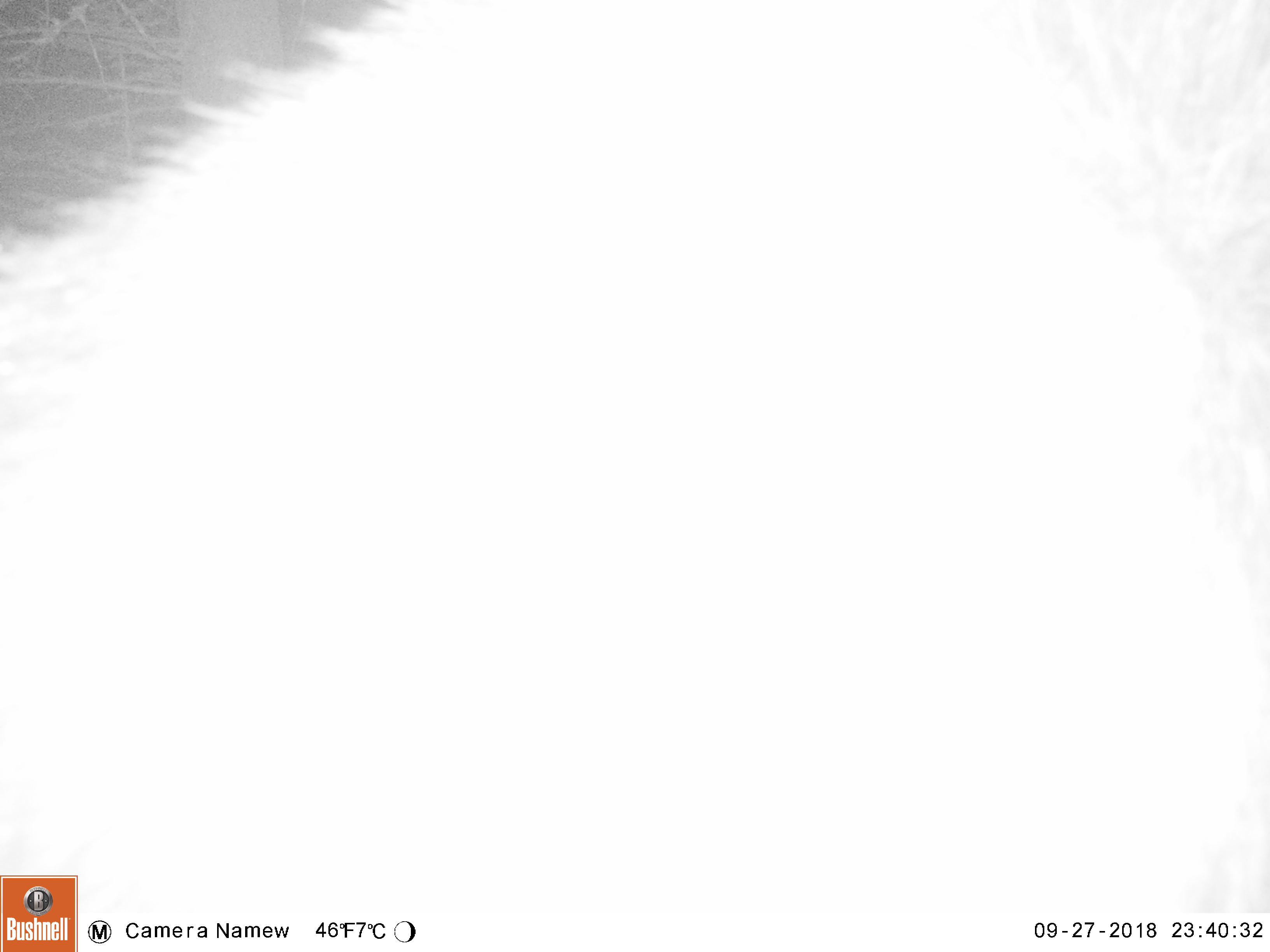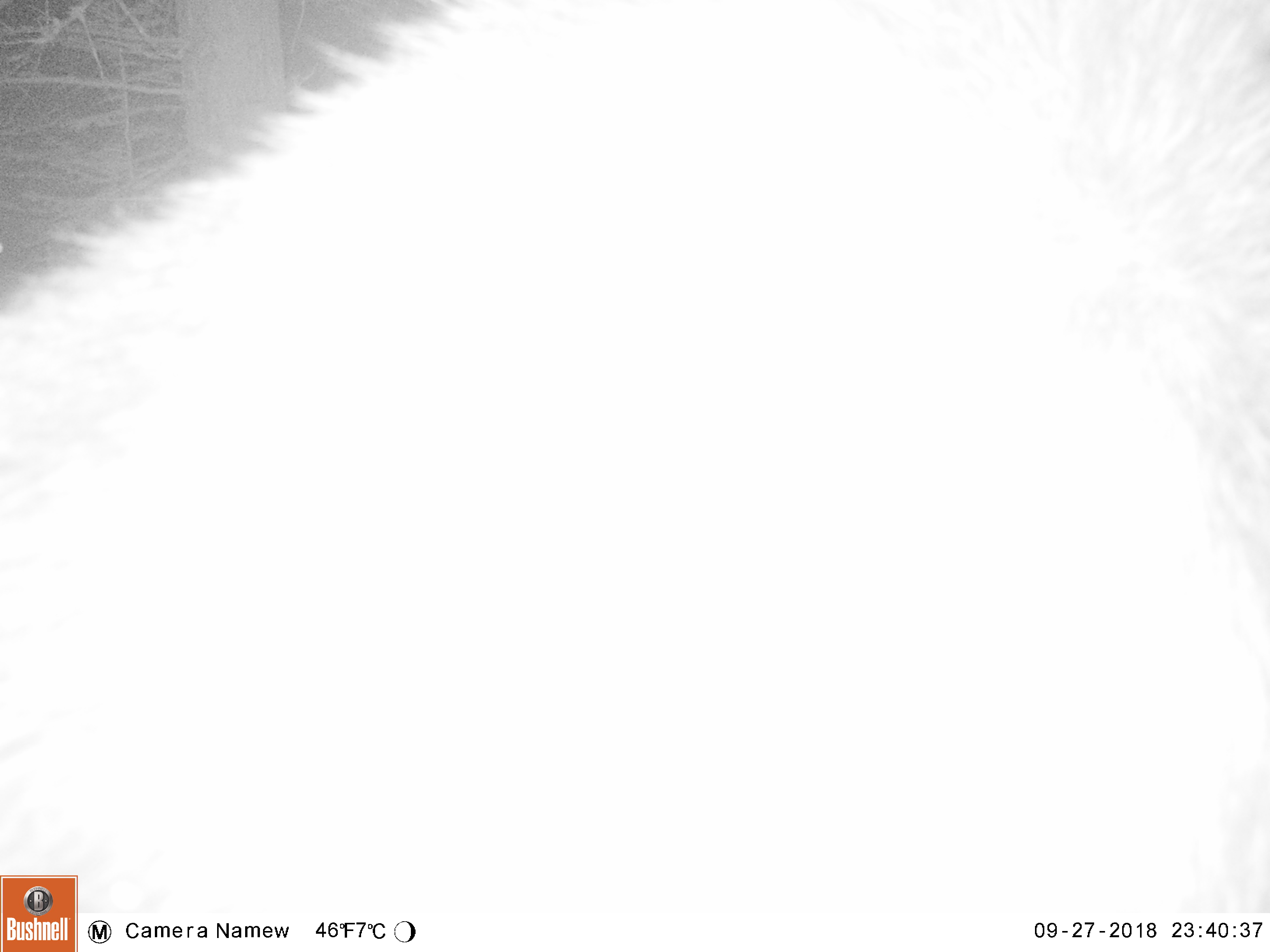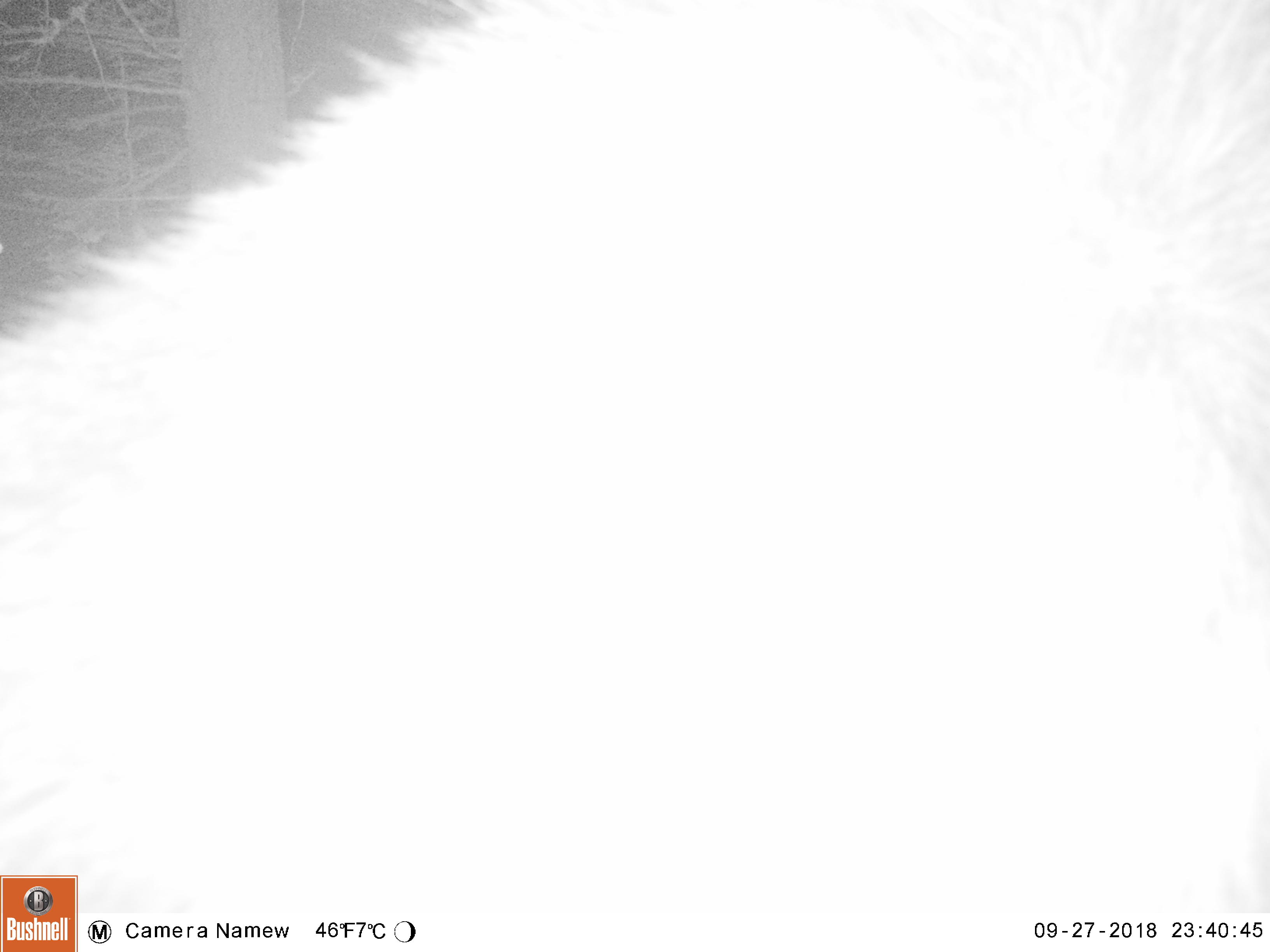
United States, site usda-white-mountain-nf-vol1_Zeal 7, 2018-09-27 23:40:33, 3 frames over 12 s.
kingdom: Animalia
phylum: Chordata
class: Mammalia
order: Artiodactyla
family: Cervidae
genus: Alces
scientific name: Alces alces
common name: moose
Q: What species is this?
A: Moose (Alces alces).